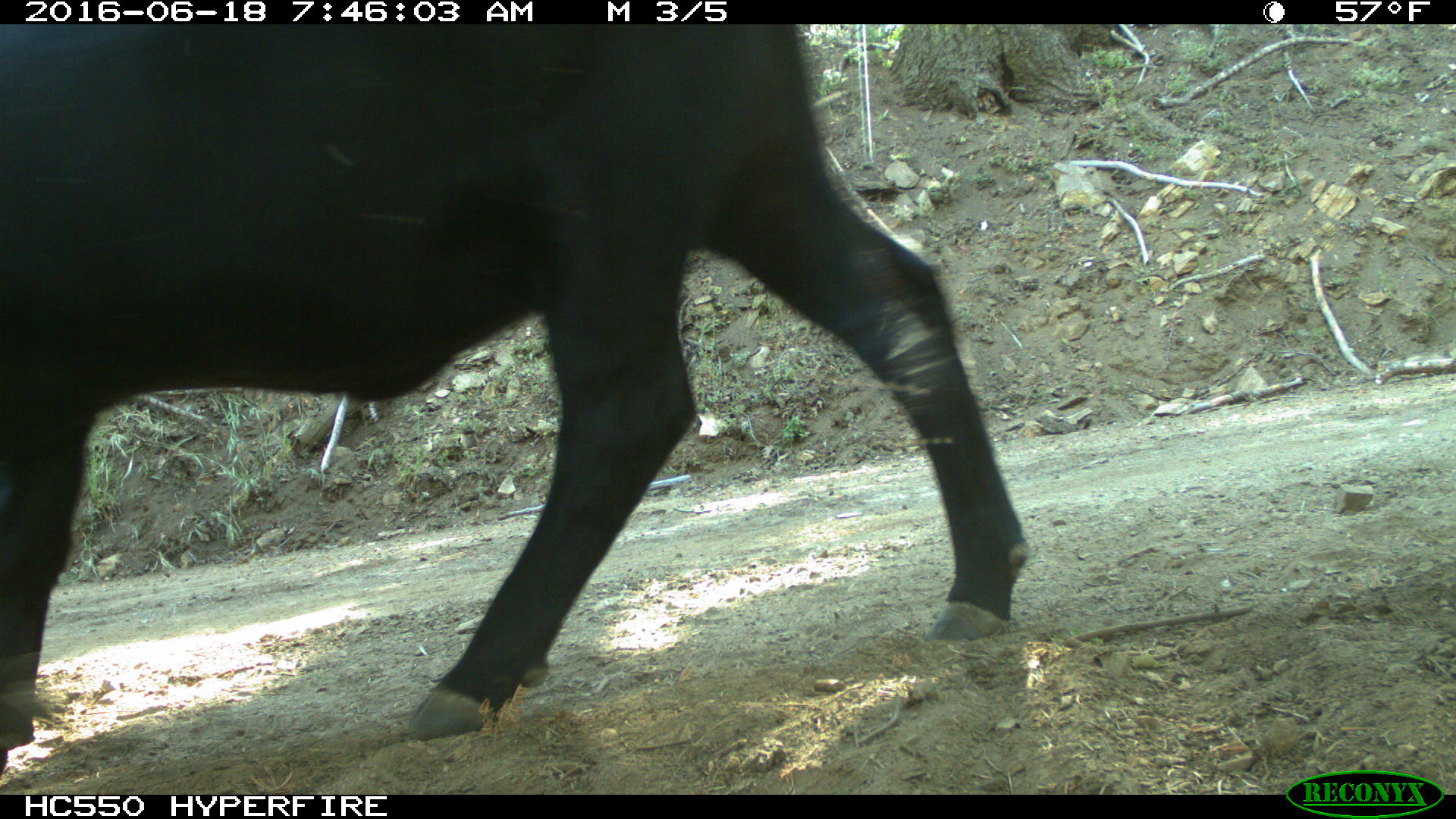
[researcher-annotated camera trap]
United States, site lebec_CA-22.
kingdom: Animalia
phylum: Chordata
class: Mammalia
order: Artiodactyla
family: Bovidae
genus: Bos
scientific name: Bos taurus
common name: domestic cow